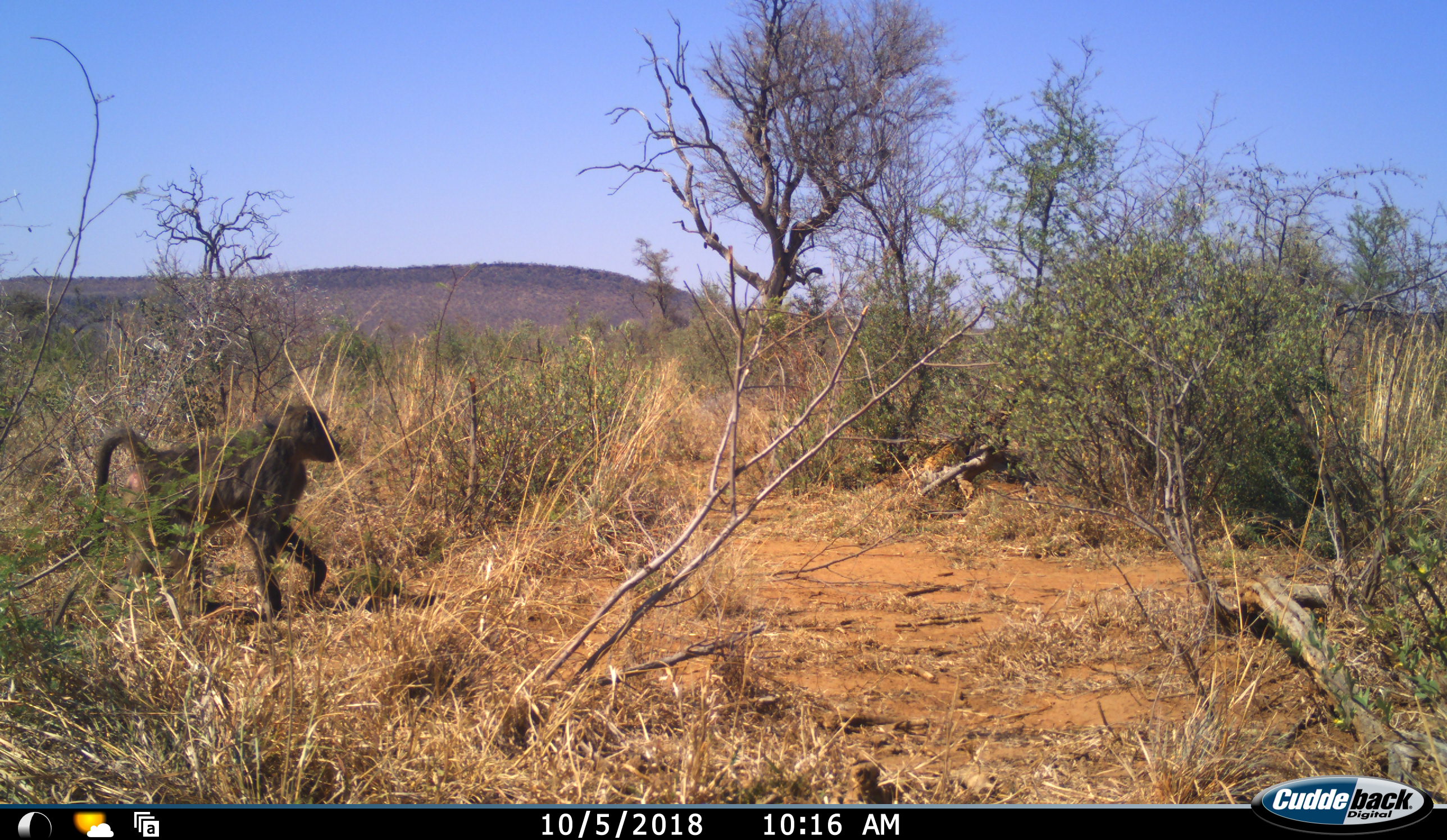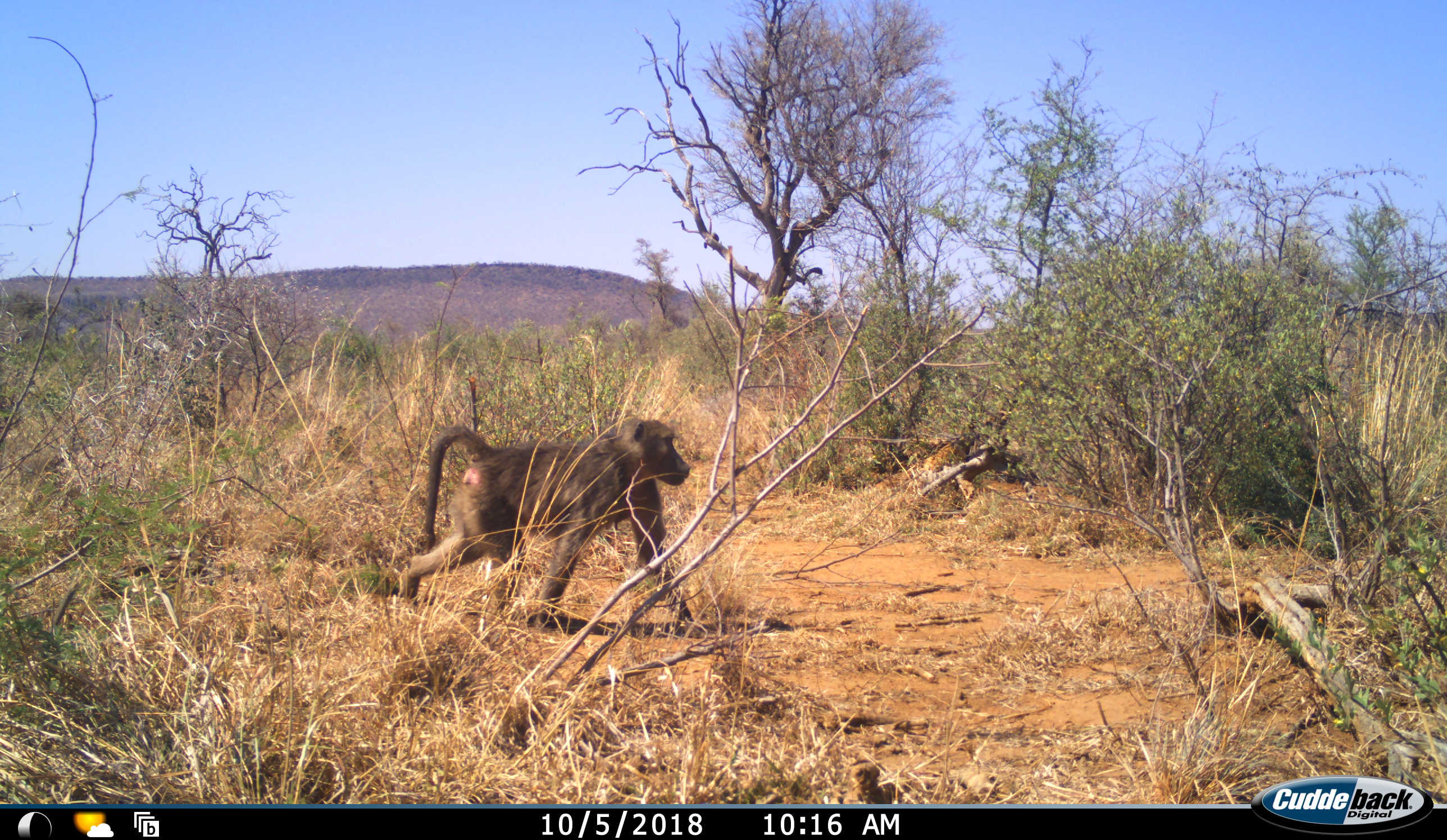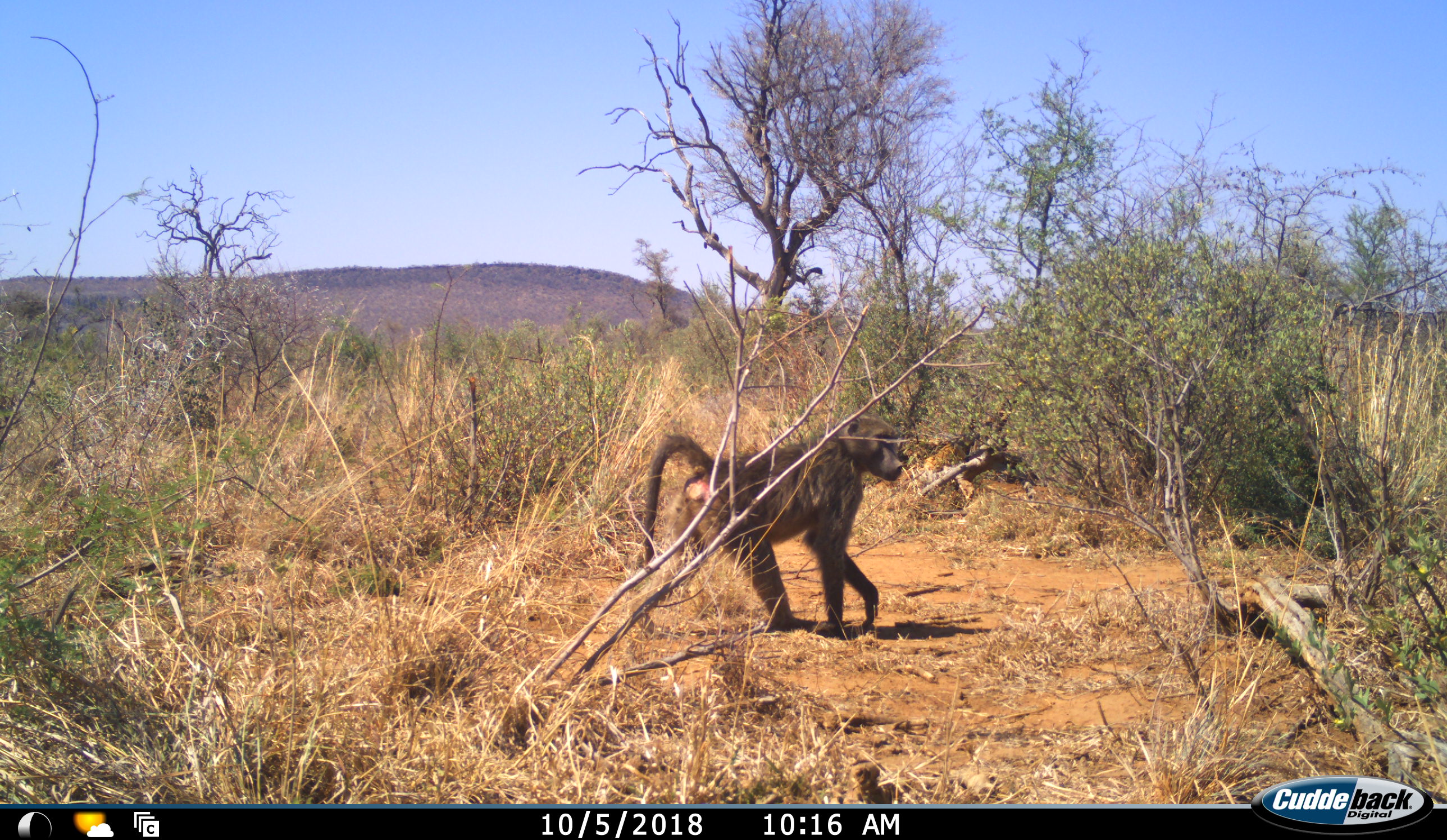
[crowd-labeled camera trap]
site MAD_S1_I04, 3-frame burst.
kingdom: Animalia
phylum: Chordata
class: Mammalia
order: Primates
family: Cercopithecidae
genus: Papio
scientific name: Papio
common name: baboon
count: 1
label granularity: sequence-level